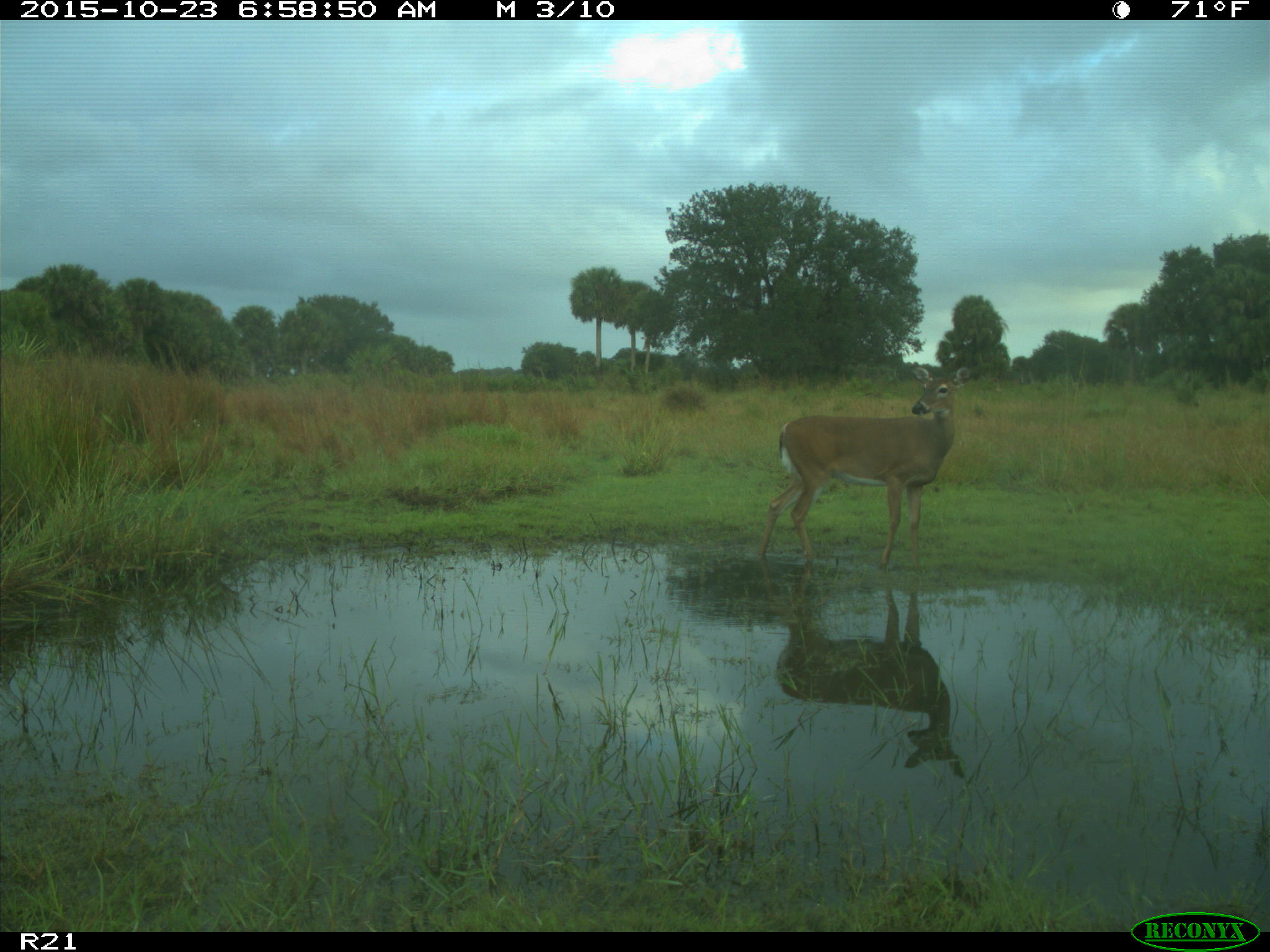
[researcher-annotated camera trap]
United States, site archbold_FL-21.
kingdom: Animalia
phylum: Chordata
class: Mammalia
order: Artiodactyla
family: Cervidae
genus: Odocoileus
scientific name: Odocoileus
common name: deer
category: unidentified deer